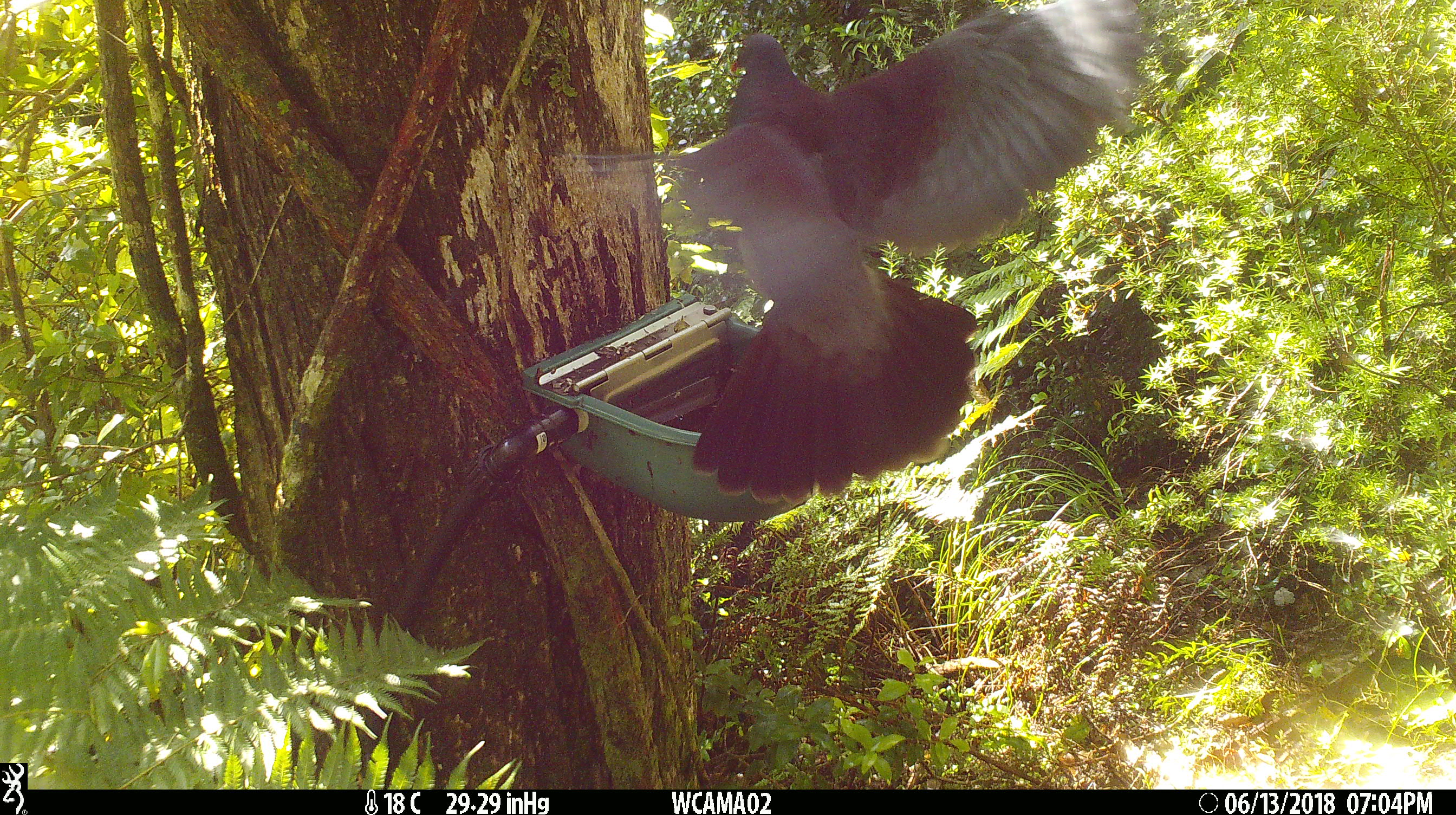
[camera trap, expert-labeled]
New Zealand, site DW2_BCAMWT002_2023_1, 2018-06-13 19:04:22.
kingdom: Animalia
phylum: Chordata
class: Aves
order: Columbiformes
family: Columbidae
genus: Hemiphaga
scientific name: Hemiphaga novaeseelandiae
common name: new zealand pigeon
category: kereru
Kereru (new zealand pigeon) (Hemiphaga novaeseelandiae).